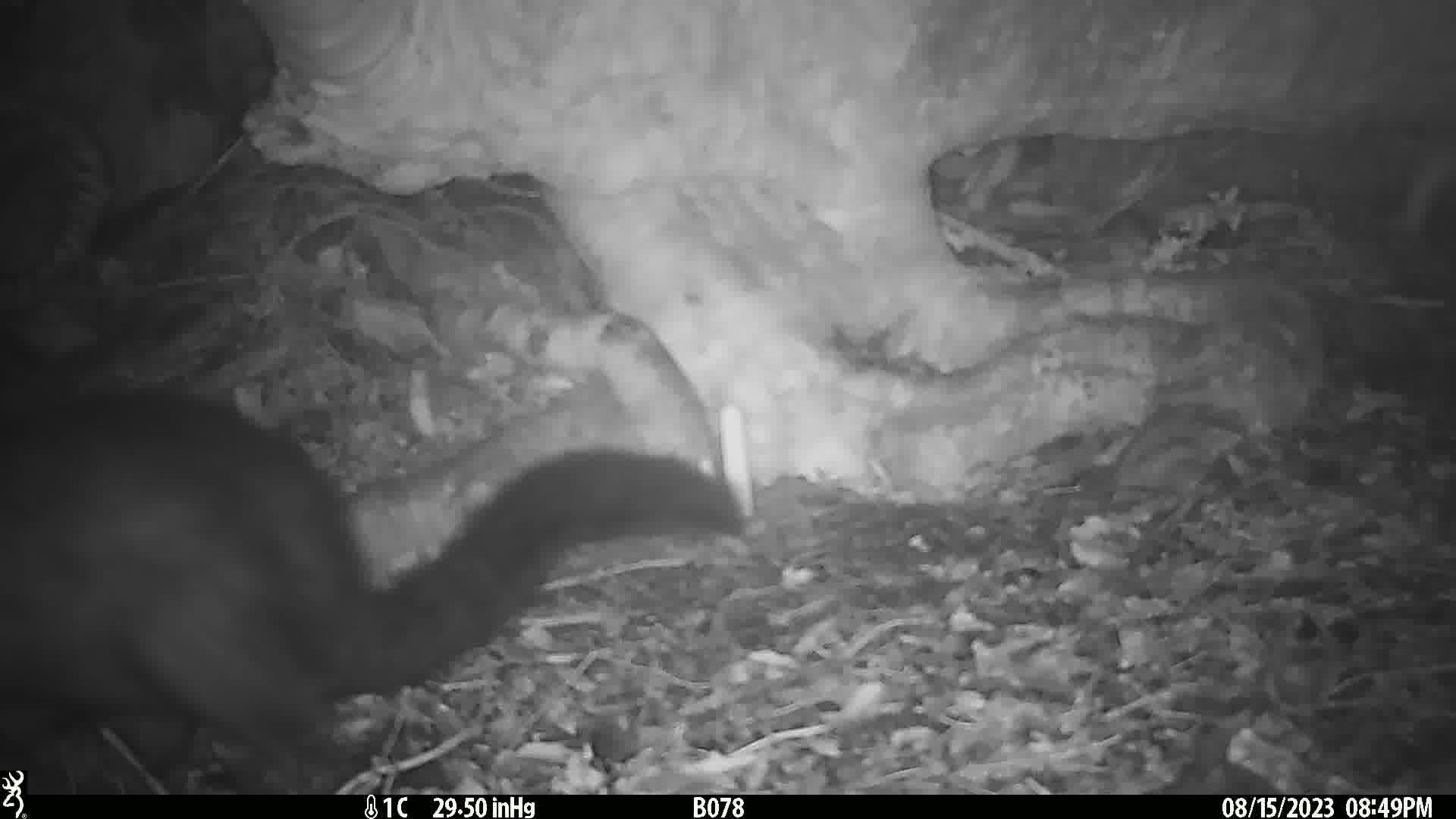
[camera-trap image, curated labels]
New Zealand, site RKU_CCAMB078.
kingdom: Animalia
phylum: Chordata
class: Mammalia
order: Diprotodontia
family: Phalangeridae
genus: Trichosurus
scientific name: Trichosurus vulpecula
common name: common brushtail possum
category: possum